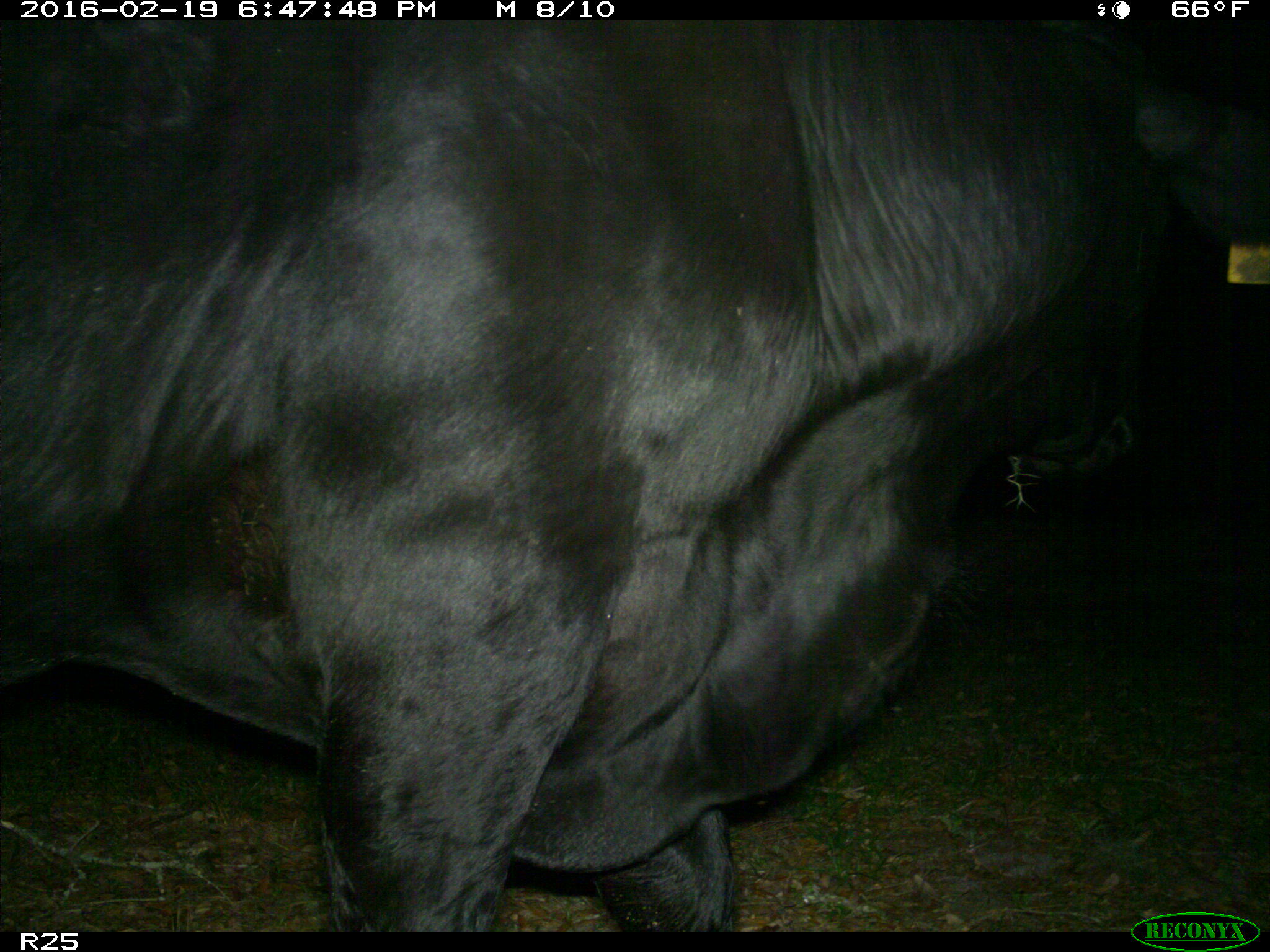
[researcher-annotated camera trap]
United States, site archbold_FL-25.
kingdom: Animalia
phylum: Chordata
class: Mammalia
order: Artiodactyla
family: Bovidae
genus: Bos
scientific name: Bos taurus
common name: domestic cow